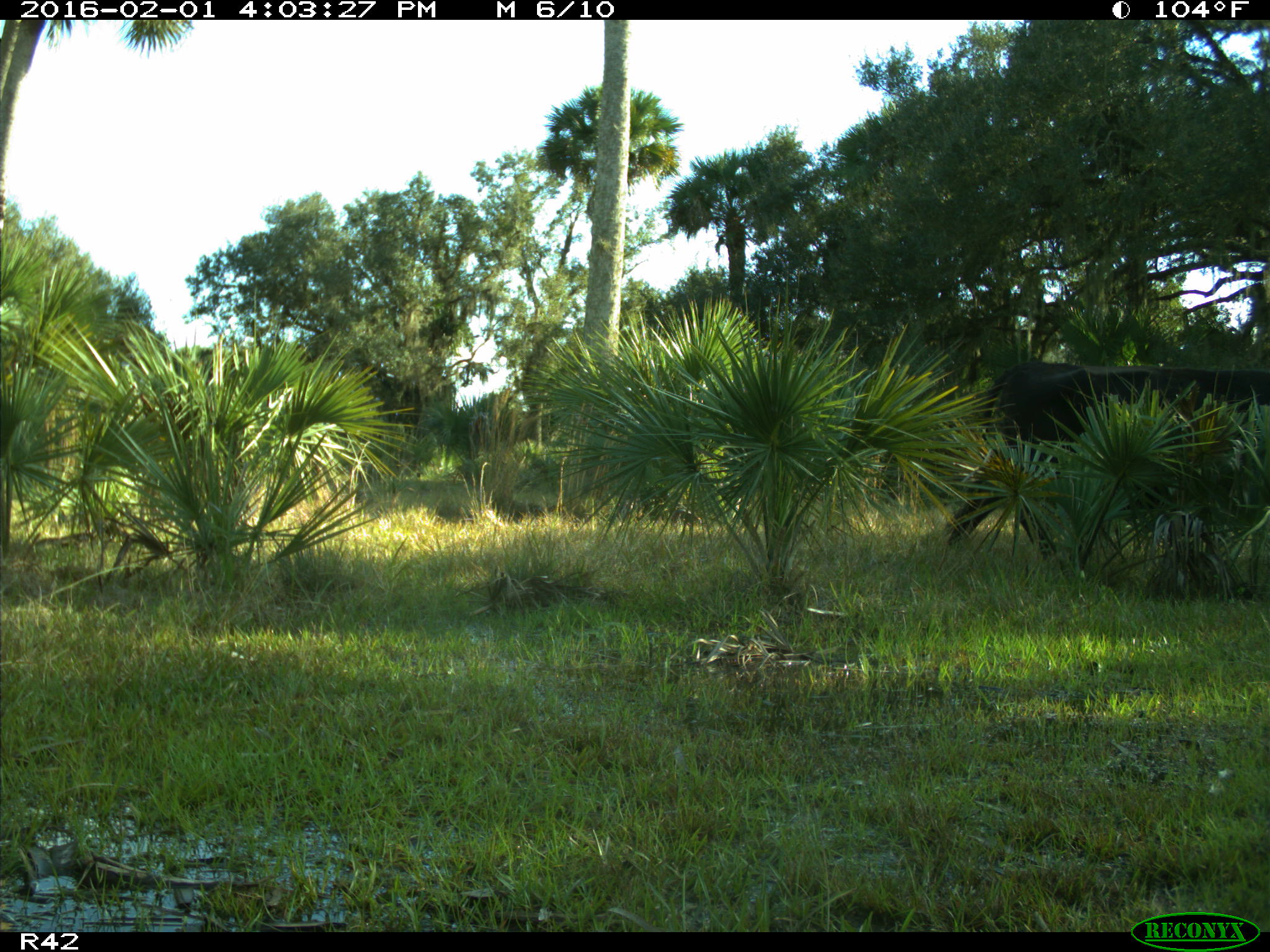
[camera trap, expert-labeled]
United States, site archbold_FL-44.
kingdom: Animalia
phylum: Chordata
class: Mammalia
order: Artiodactyla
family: Bovidae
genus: Bos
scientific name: Bos taurus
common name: domestic cow